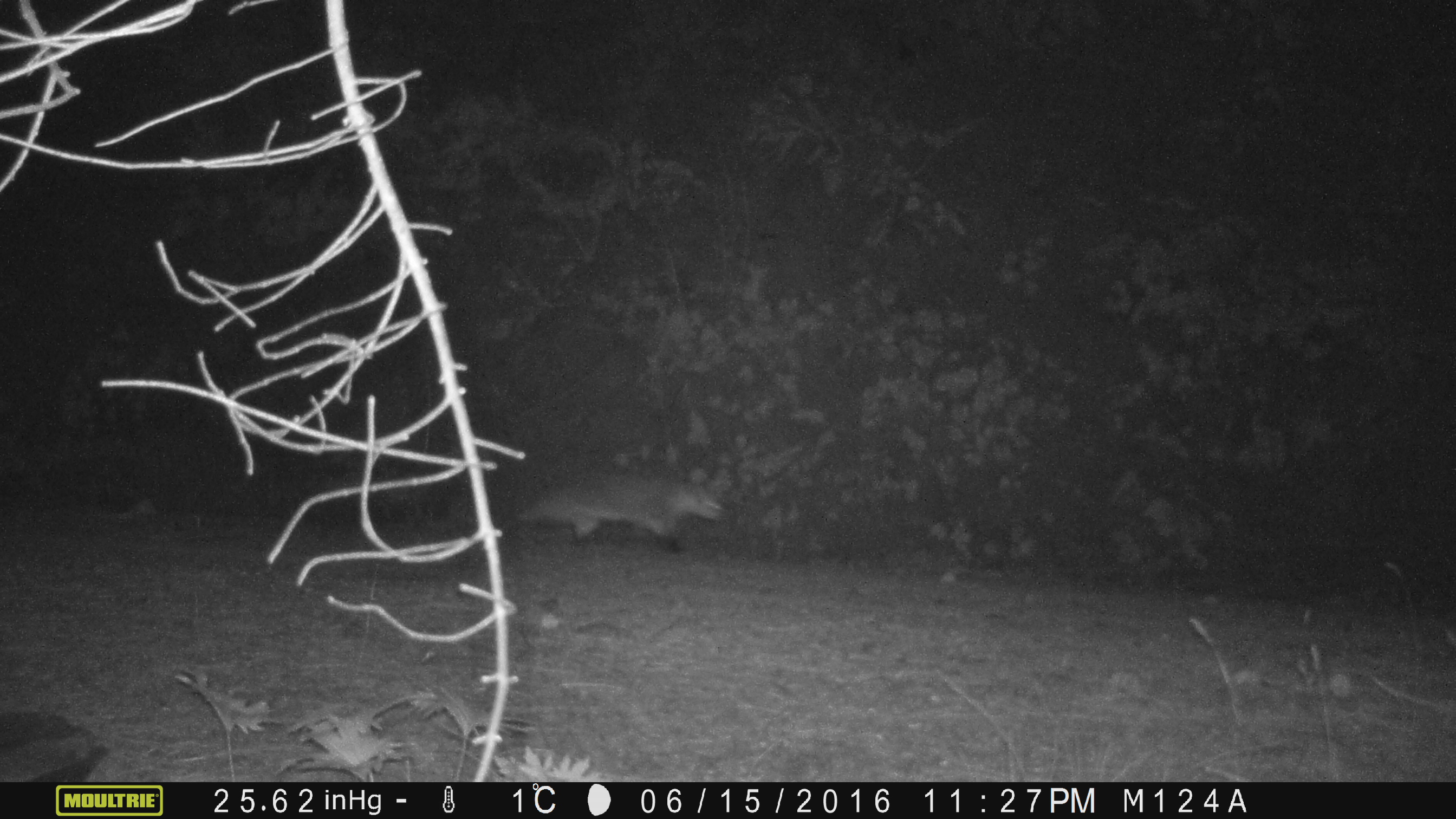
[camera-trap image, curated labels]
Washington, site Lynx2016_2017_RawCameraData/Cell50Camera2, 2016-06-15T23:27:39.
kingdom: Animalia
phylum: Chordata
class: Mammalia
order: Carnivora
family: Mustelidae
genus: Taxidea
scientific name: Taxidea taxus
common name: american badger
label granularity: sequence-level